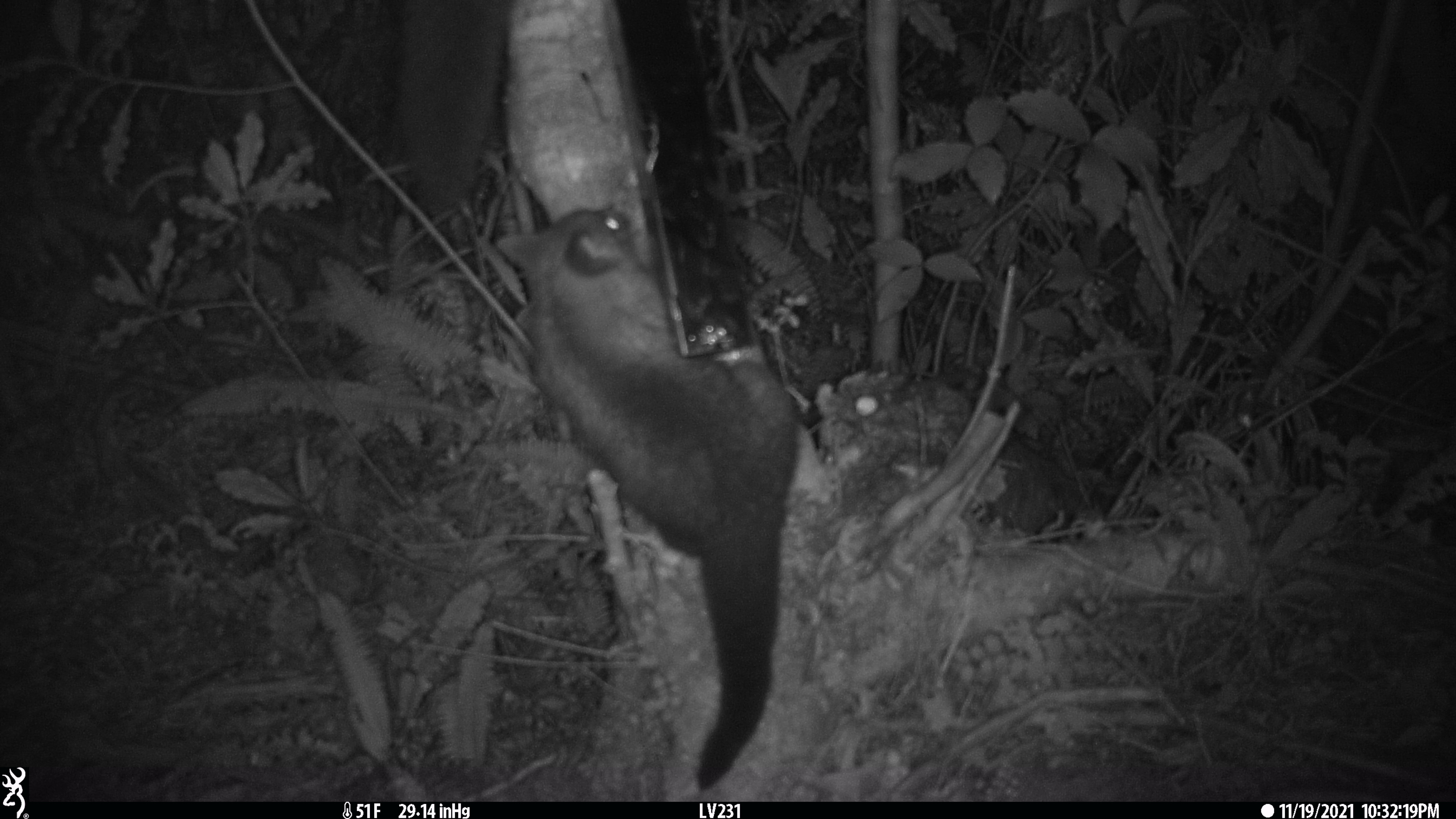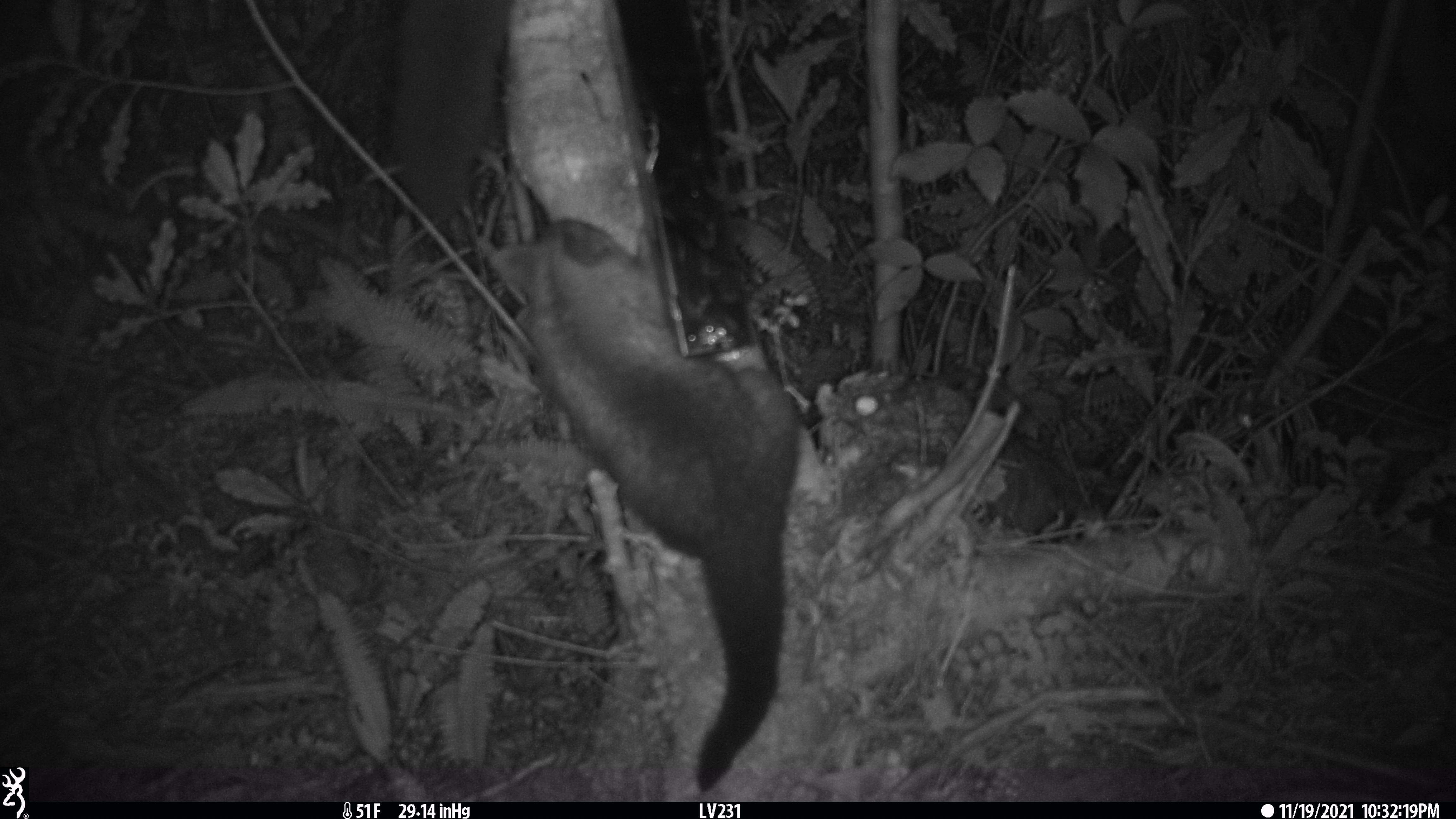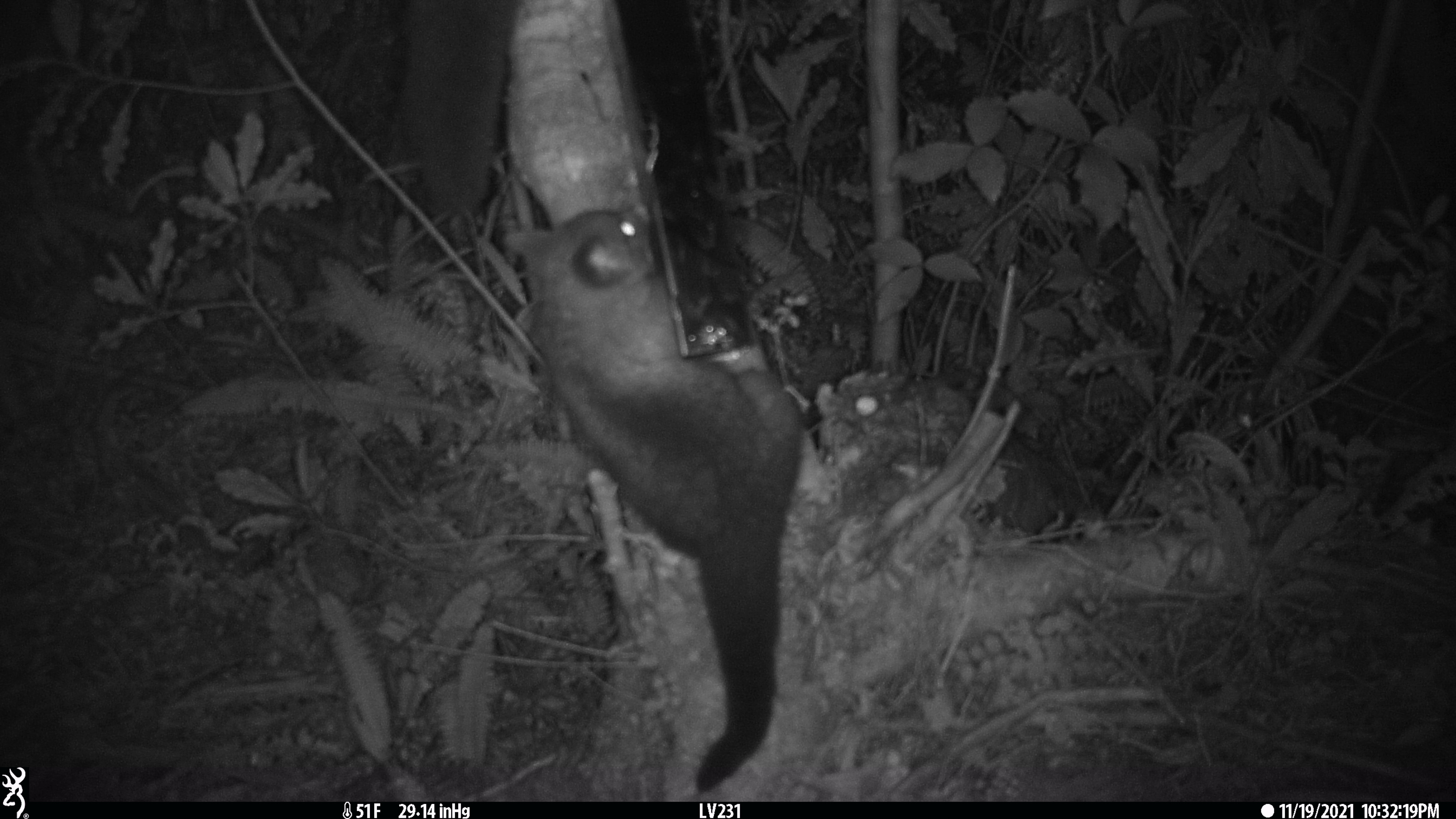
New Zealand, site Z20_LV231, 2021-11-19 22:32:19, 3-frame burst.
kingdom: Animalia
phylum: Chordata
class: Mammalia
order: Diprotodontia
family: Phalangeridae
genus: Trichosurus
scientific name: Trichosurus vulpecula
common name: common brushtail possum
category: possum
Possum (common brushtail possum) (Trichosurus vulpecula).